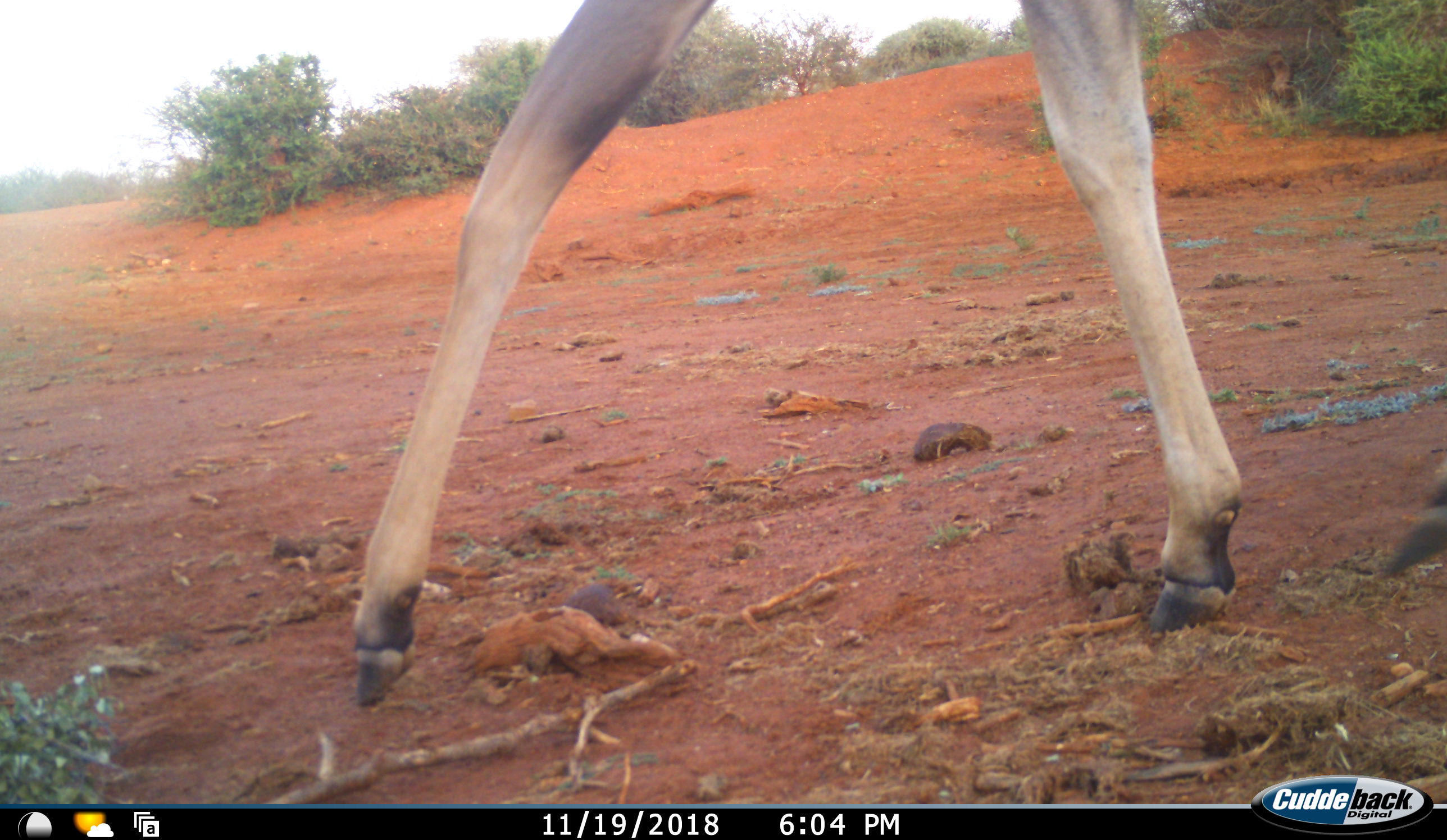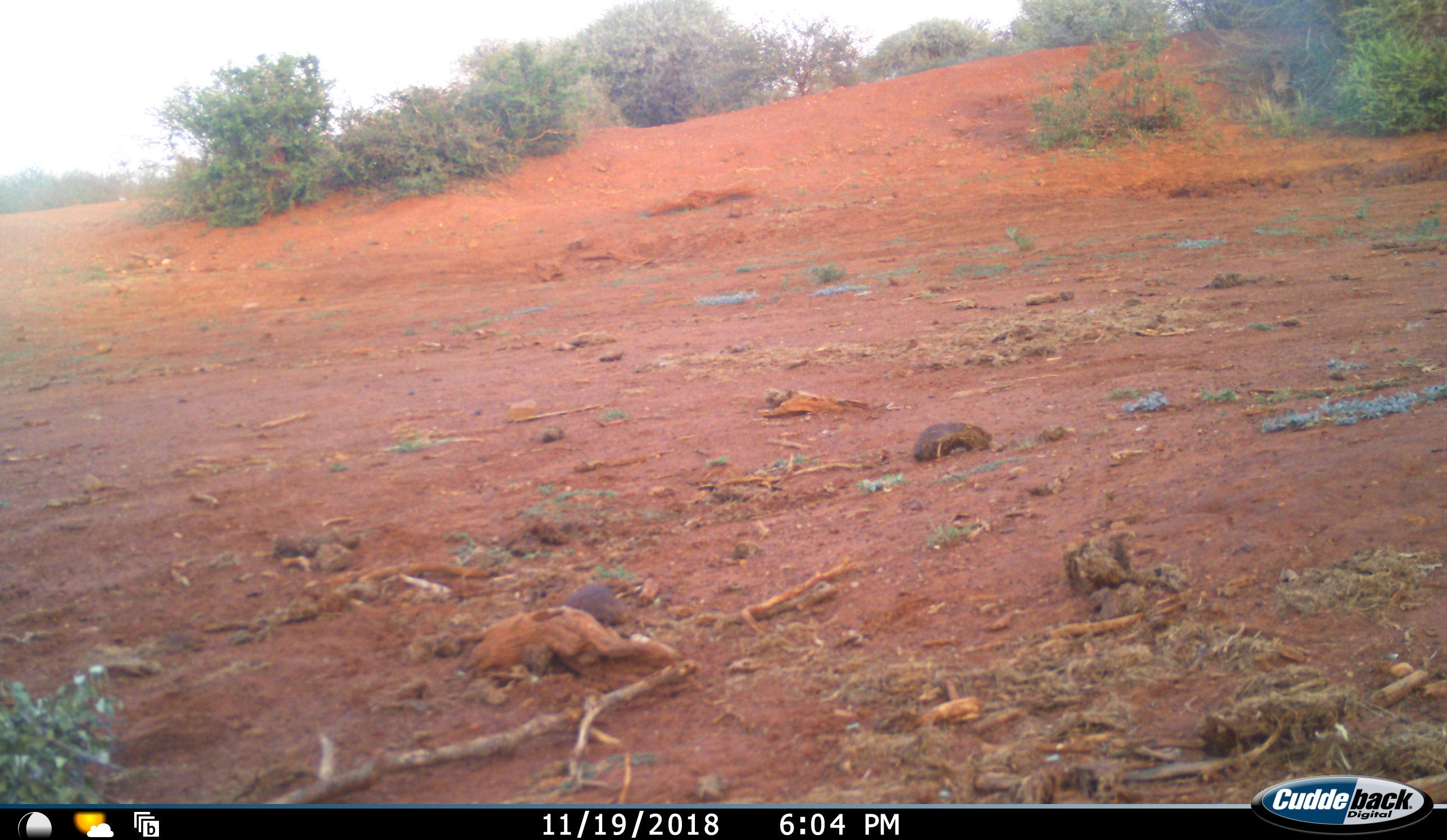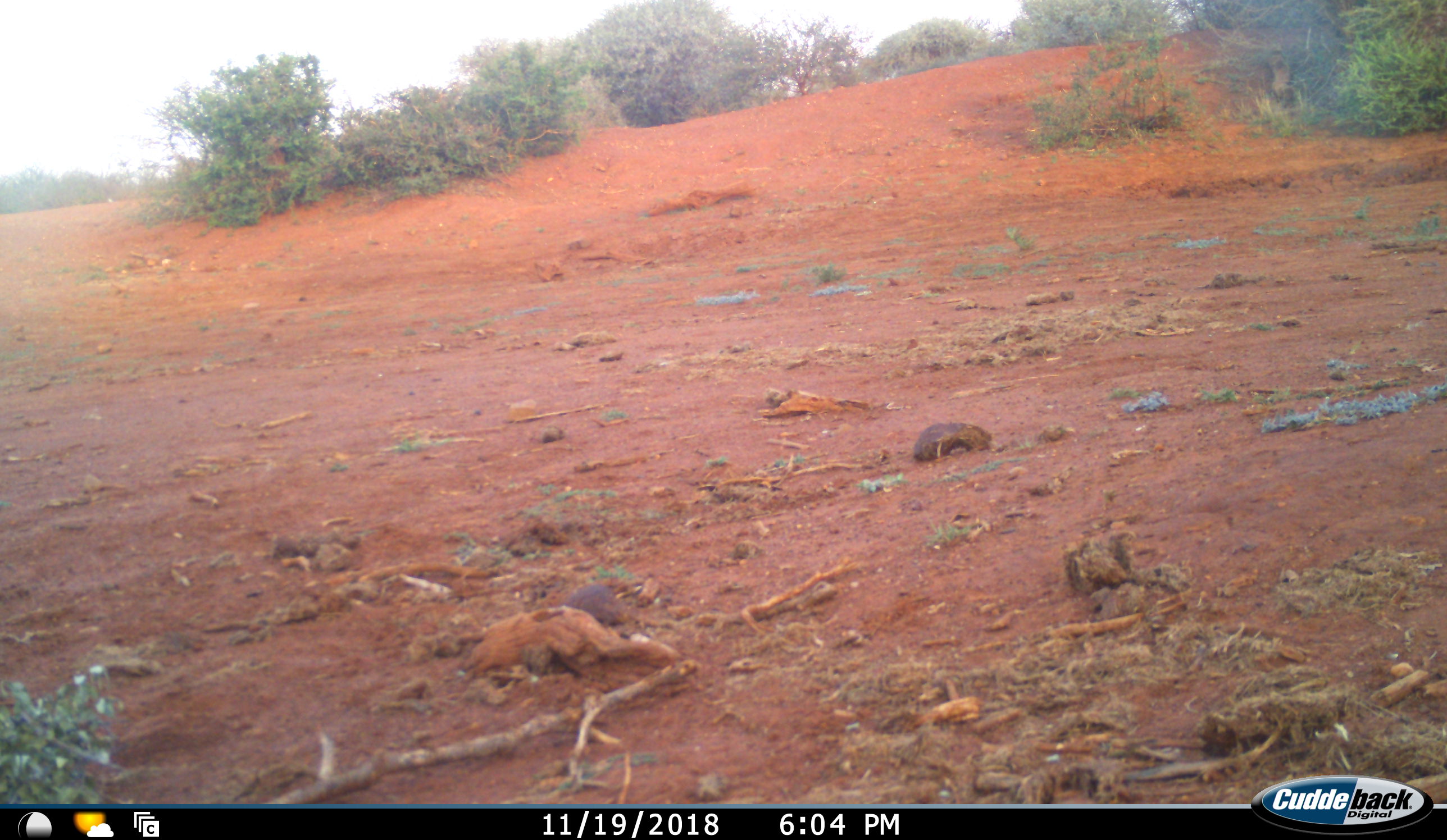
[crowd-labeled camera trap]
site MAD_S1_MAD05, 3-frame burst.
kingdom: Animalia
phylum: Chordata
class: Mammalia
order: Artiodactyla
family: Bovidae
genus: Aepyceros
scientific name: Aepyceros melampus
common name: impala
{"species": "impala (Aepyceros melampus)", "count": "1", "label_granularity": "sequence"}